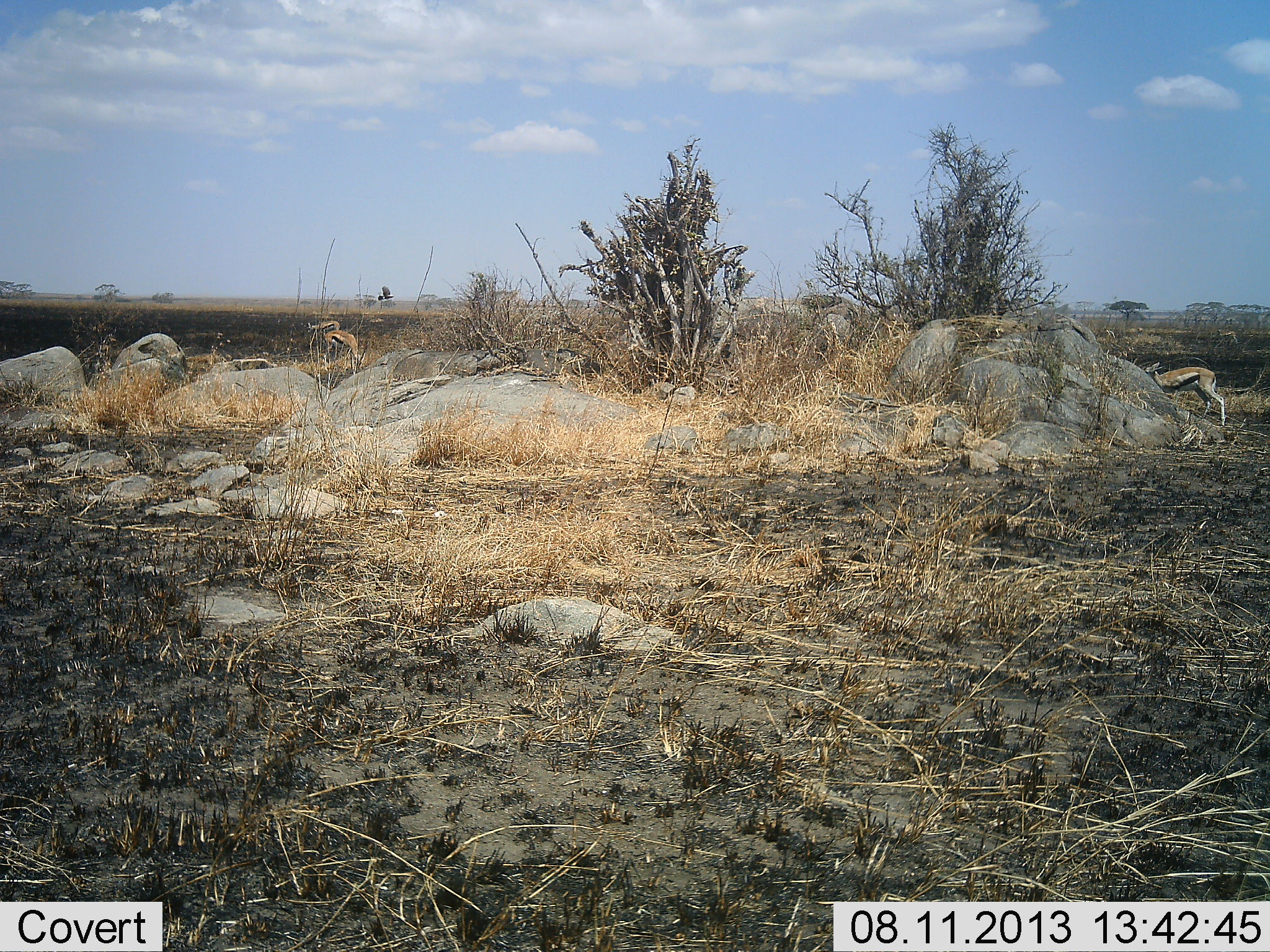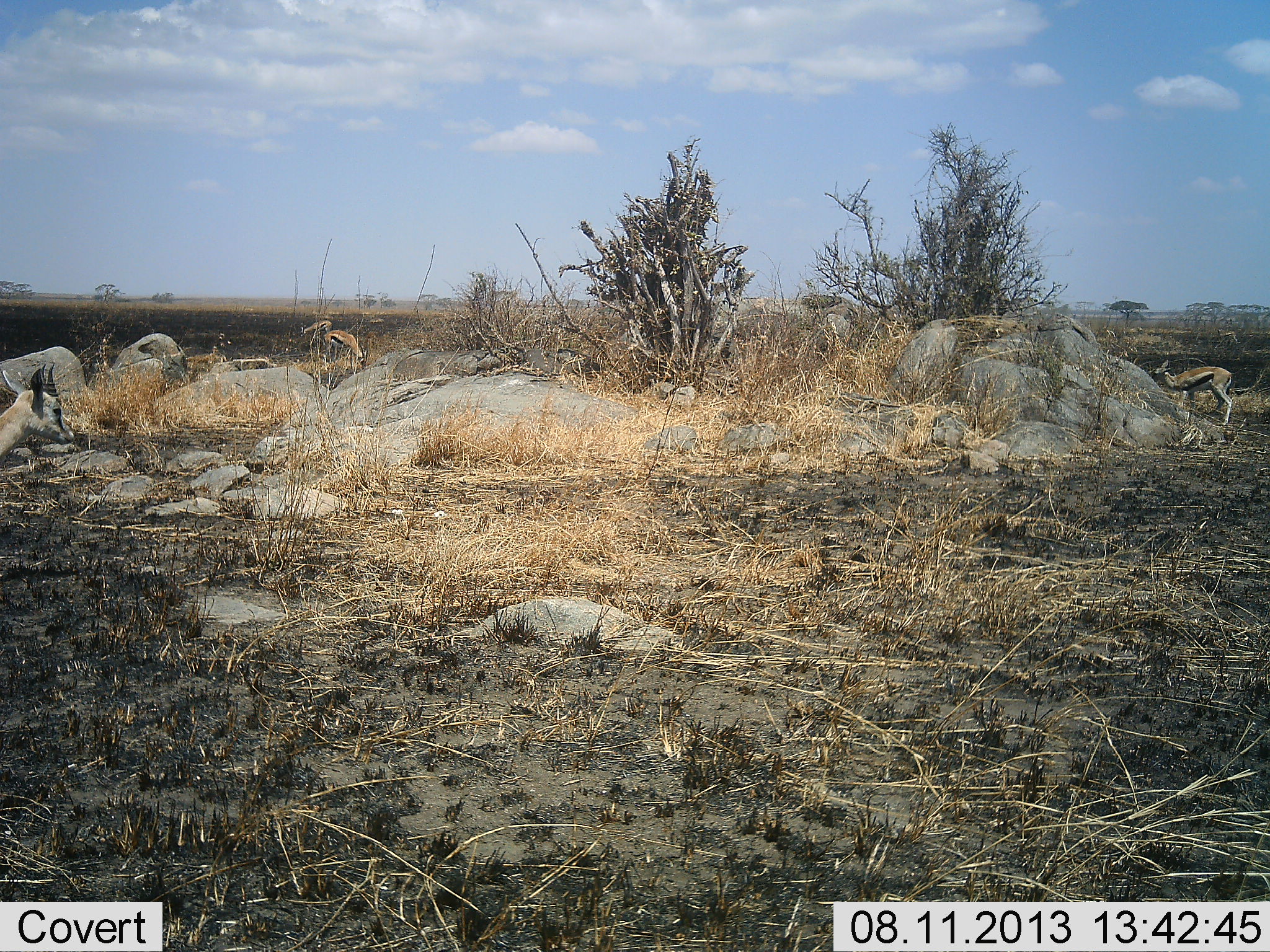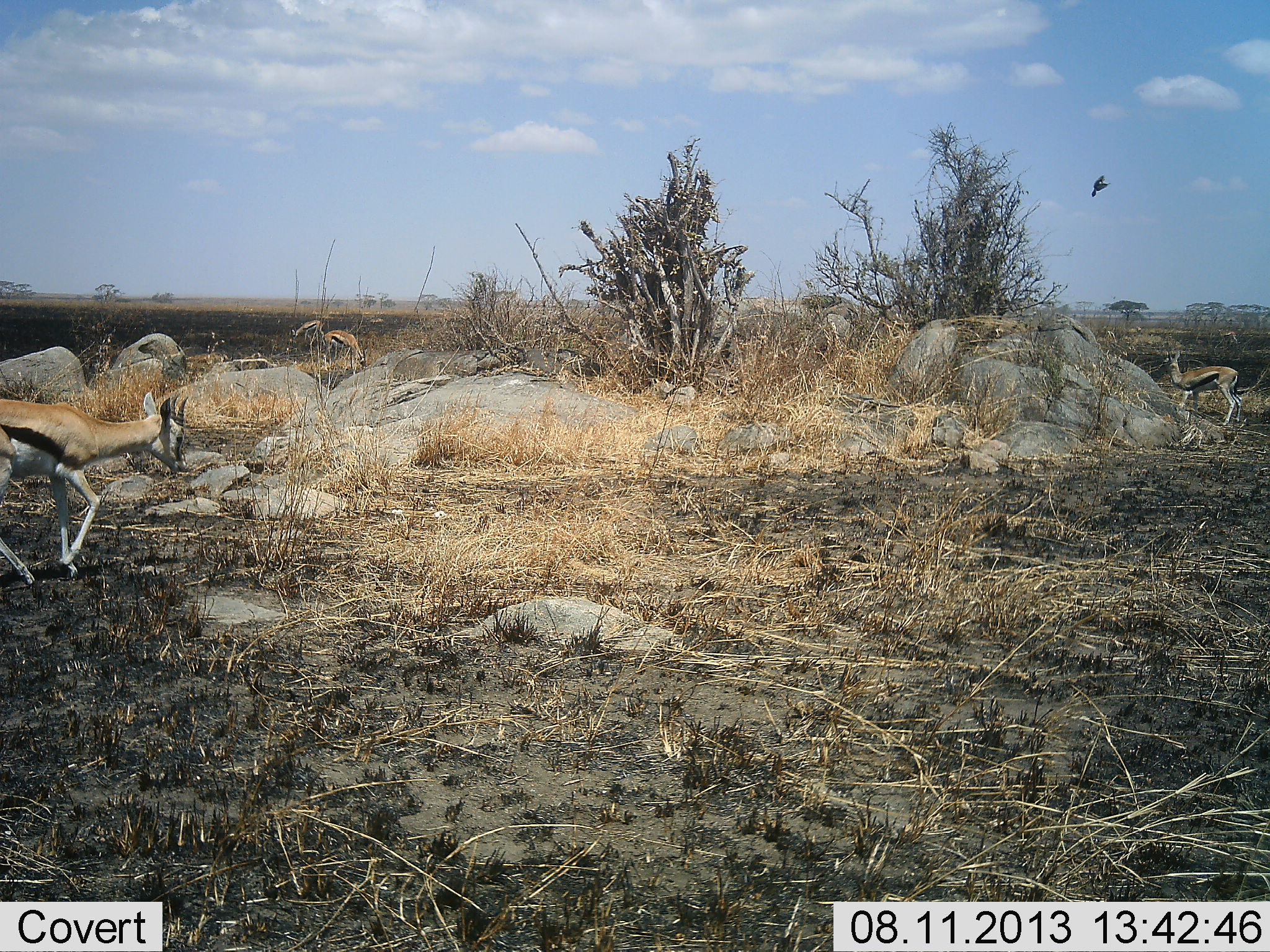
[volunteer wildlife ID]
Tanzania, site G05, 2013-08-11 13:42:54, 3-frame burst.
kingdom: Animalia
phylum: Chordata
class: Mammalia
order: Artiodactyla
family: Bovidae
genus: Eudorcas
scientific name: Eudorcas thomsonii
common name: thomson's gazelle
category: gazellethomsons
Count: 4.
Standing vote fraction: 71%.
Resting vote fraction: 0%.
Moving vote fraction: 65%.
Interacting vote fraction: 0%.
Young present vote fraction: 0%.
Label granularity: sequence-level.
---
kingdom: Animalia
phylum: Chordata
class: Aves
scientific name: Aves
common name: bird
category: otherbird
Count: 1.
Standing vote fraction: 0%.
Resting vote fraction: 0%.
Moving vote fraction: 100%.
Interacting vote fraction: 0%.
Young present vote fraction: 0%.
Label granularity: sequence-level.